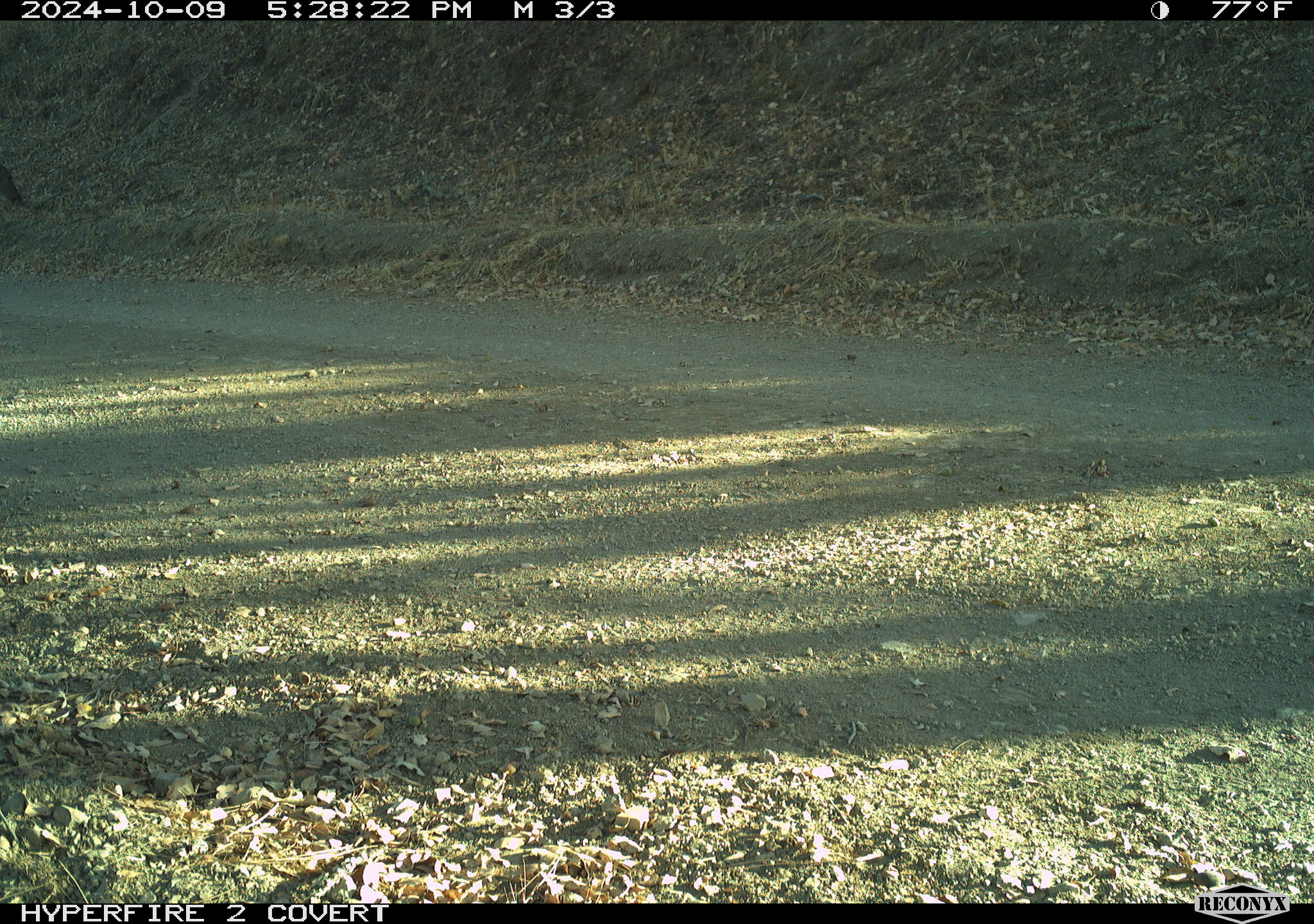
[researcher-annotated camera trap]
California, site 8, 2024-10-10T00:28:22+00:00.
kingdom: Animalia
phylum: Chordata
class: Mammalia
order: Artiodactyla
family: Cervidae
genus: Odocoileus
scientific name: Odocoileus hemionus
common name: mule deer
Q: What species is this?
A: Mule deer (Odocoileus hemionus).